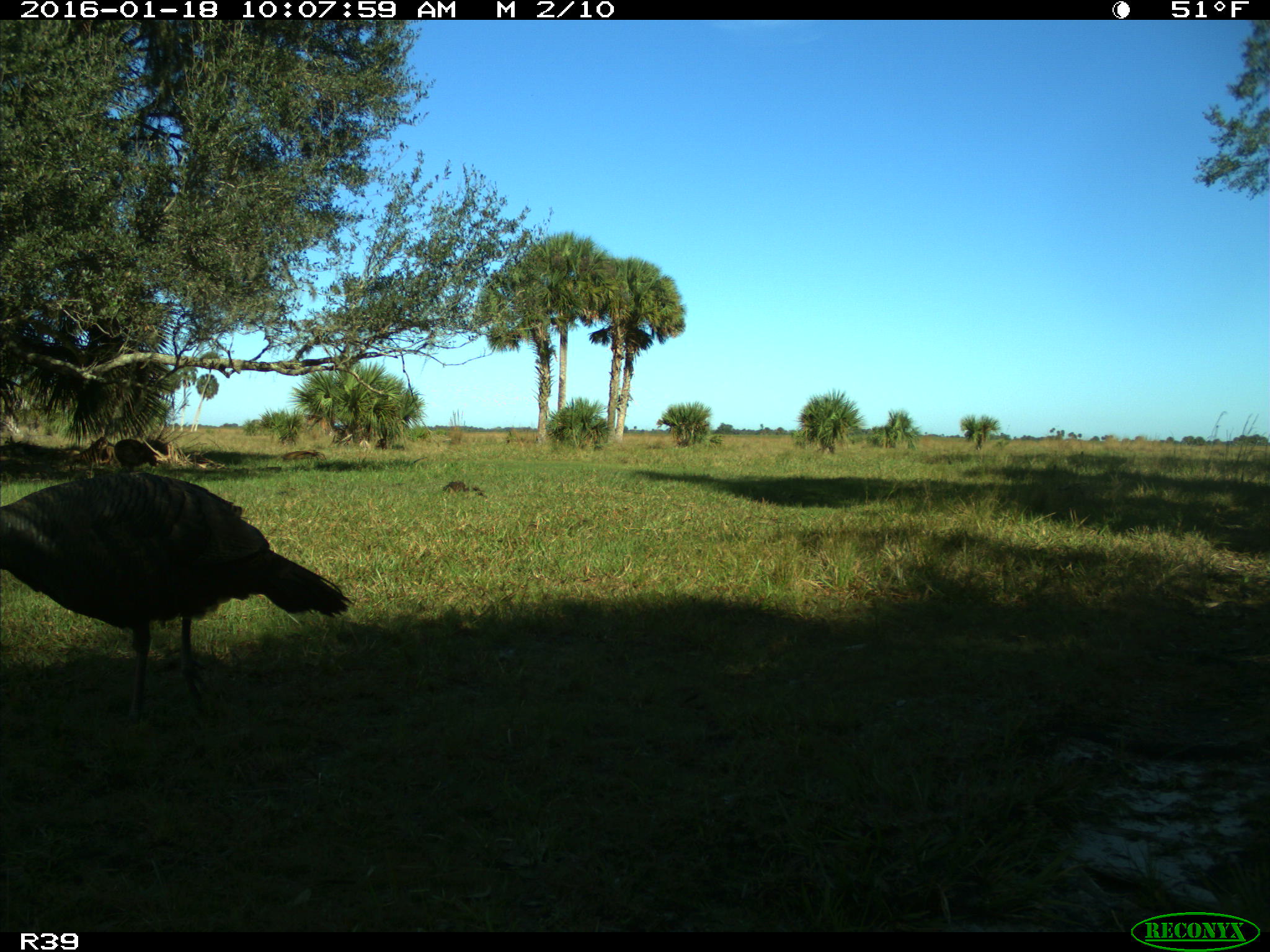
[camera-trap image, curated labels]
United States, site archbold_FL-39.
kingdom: Animalia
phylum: Chordata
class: Aves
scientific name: Aves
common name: birds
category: unidentified bird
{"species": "unidentified bird (birds) (Aves)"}